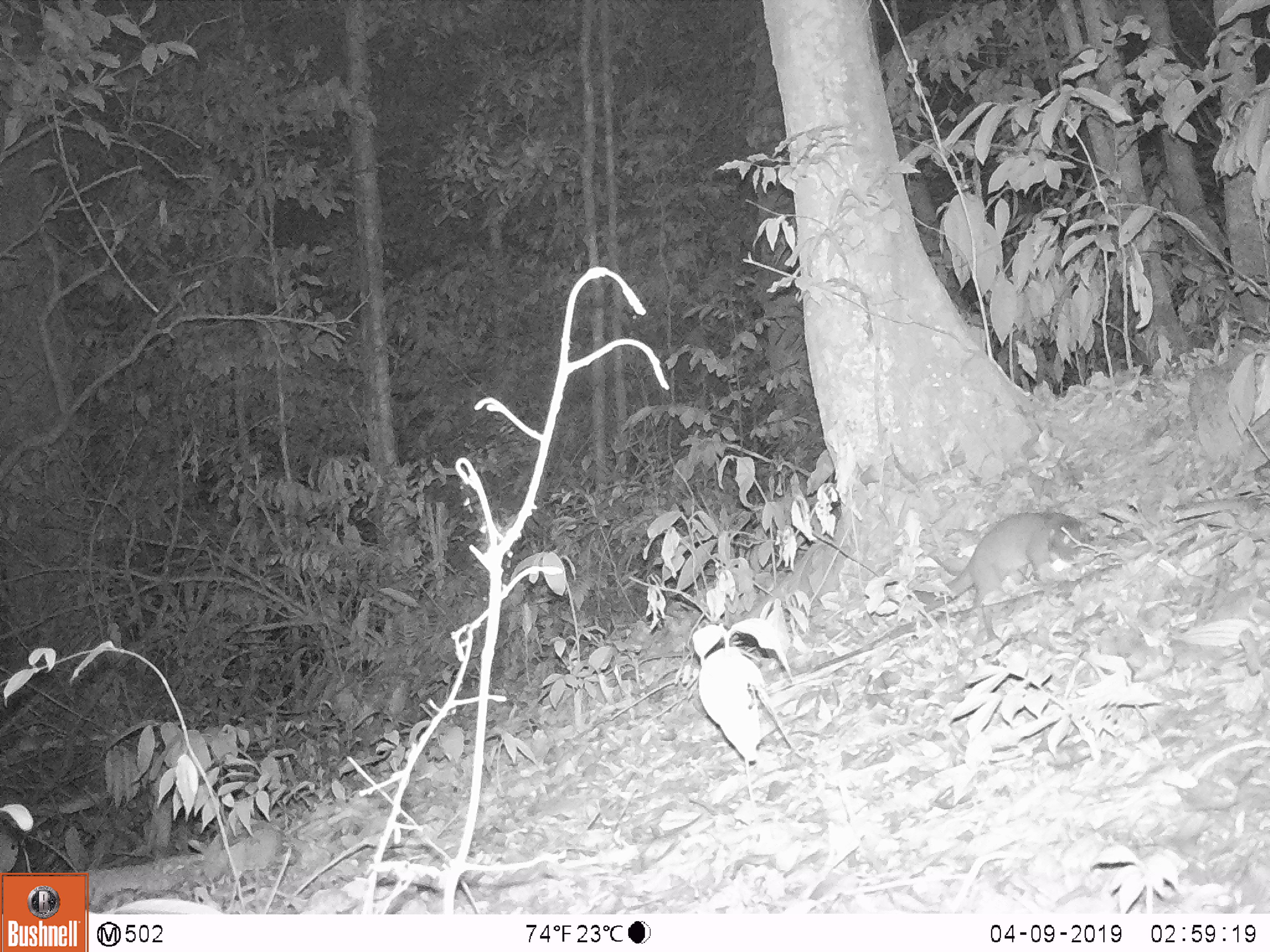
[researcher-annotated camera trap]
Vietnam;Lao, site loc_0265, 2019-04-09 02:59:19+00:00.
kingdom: Animalia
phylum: Chordata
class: Mammalia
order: Carnivora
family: Mustelidae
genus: Melogale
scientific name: Melogale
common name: ferret badger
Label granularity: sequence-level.